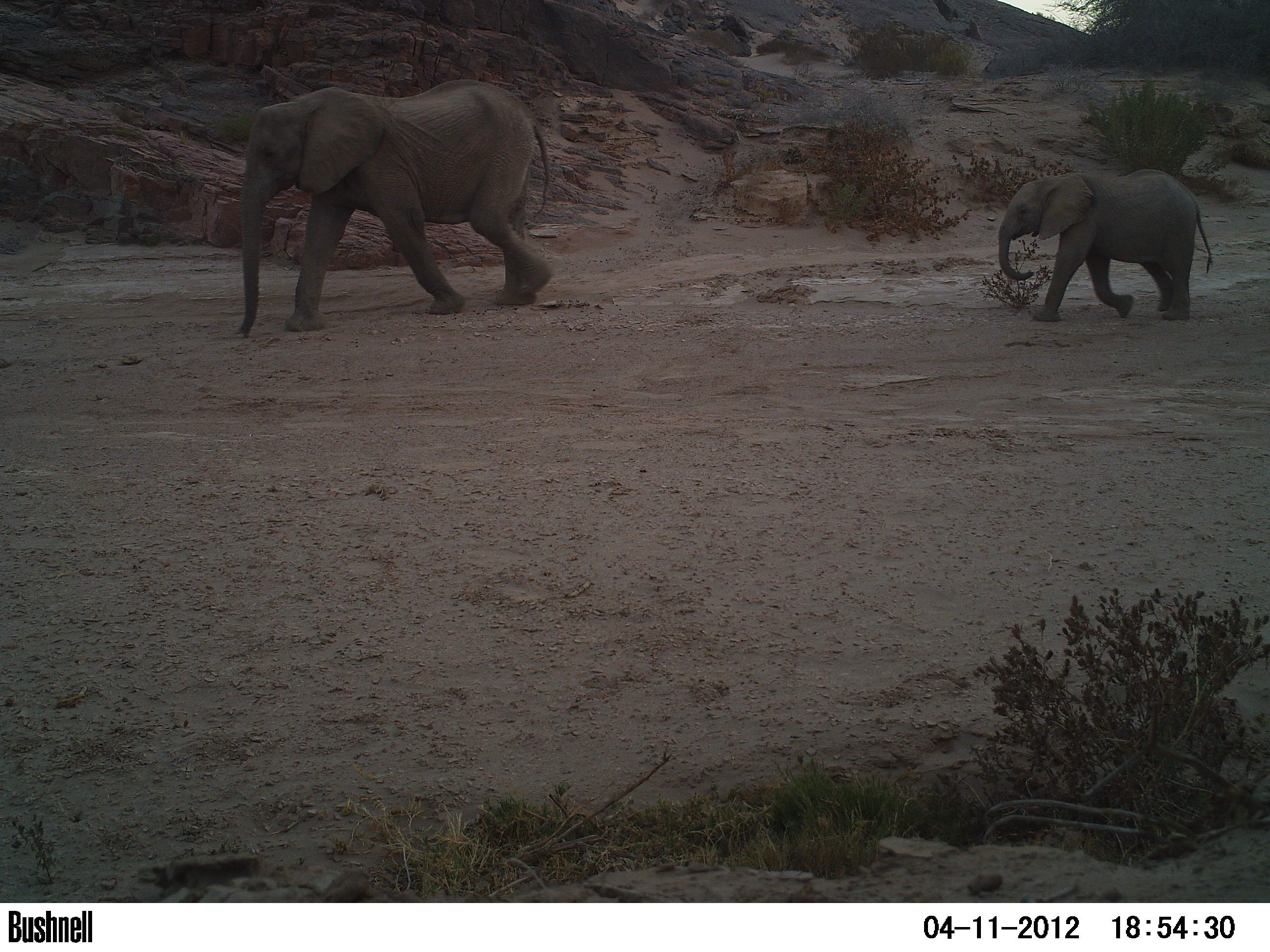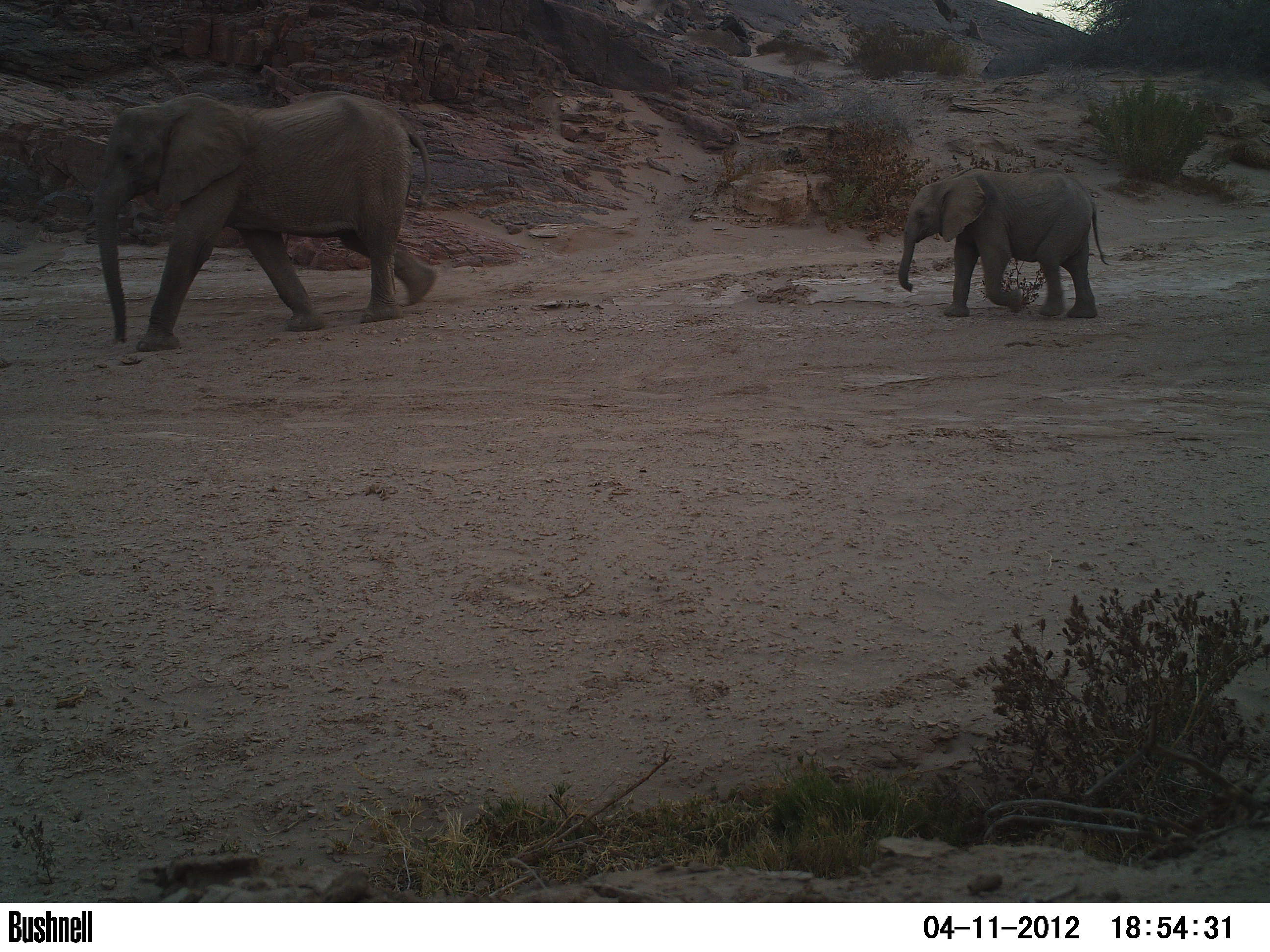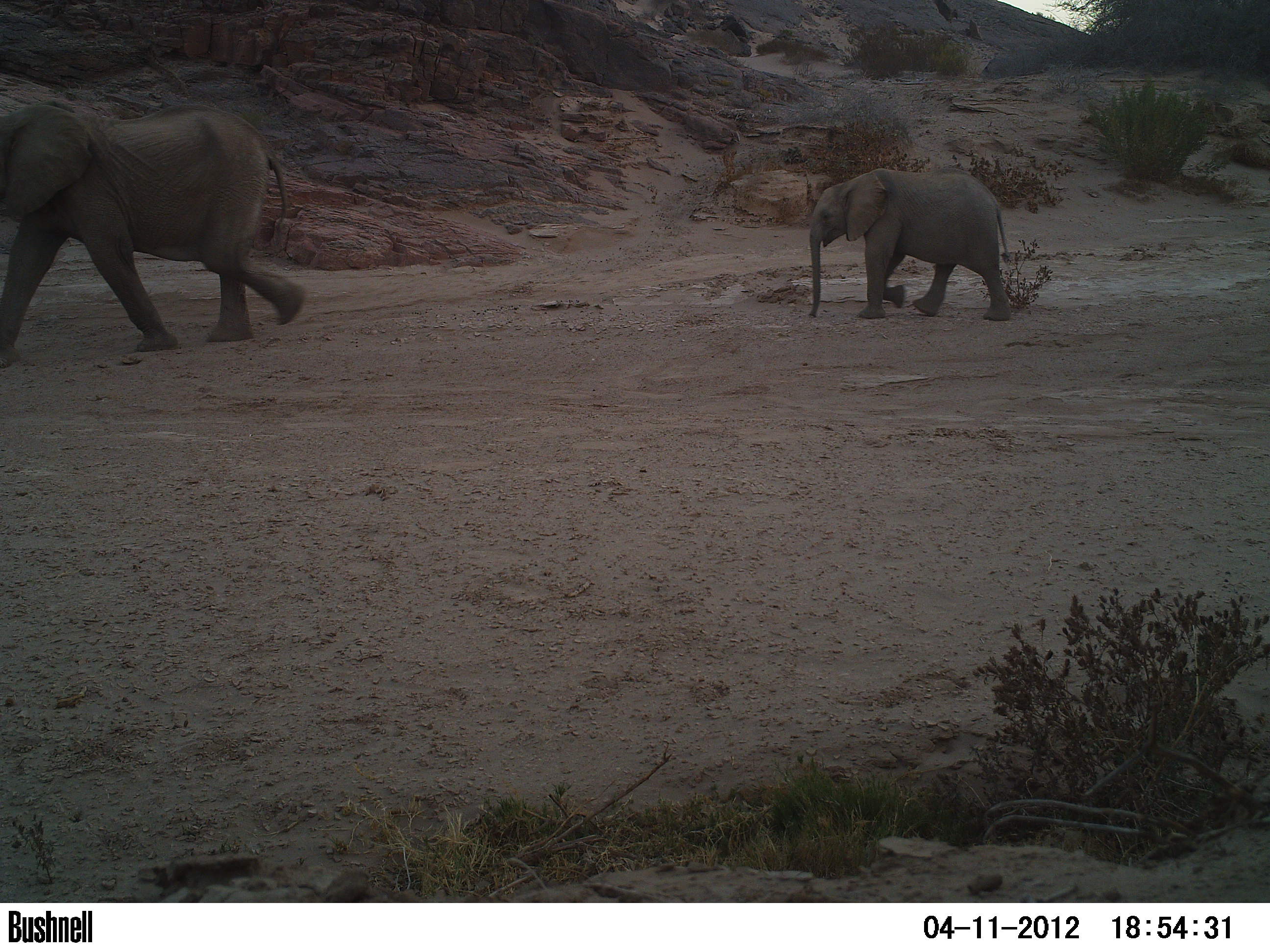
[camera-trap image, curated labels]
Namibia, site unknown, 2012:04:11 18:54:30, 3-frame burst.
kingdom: Animalia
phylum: Chordata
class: Mammalia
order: Proboscidea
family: Elephantidae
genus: Loxodonta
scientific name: Loxodonta africana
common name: african elephant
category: loxodanta africana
Loxodanta africana (african elephant) (Loxodonta africana).